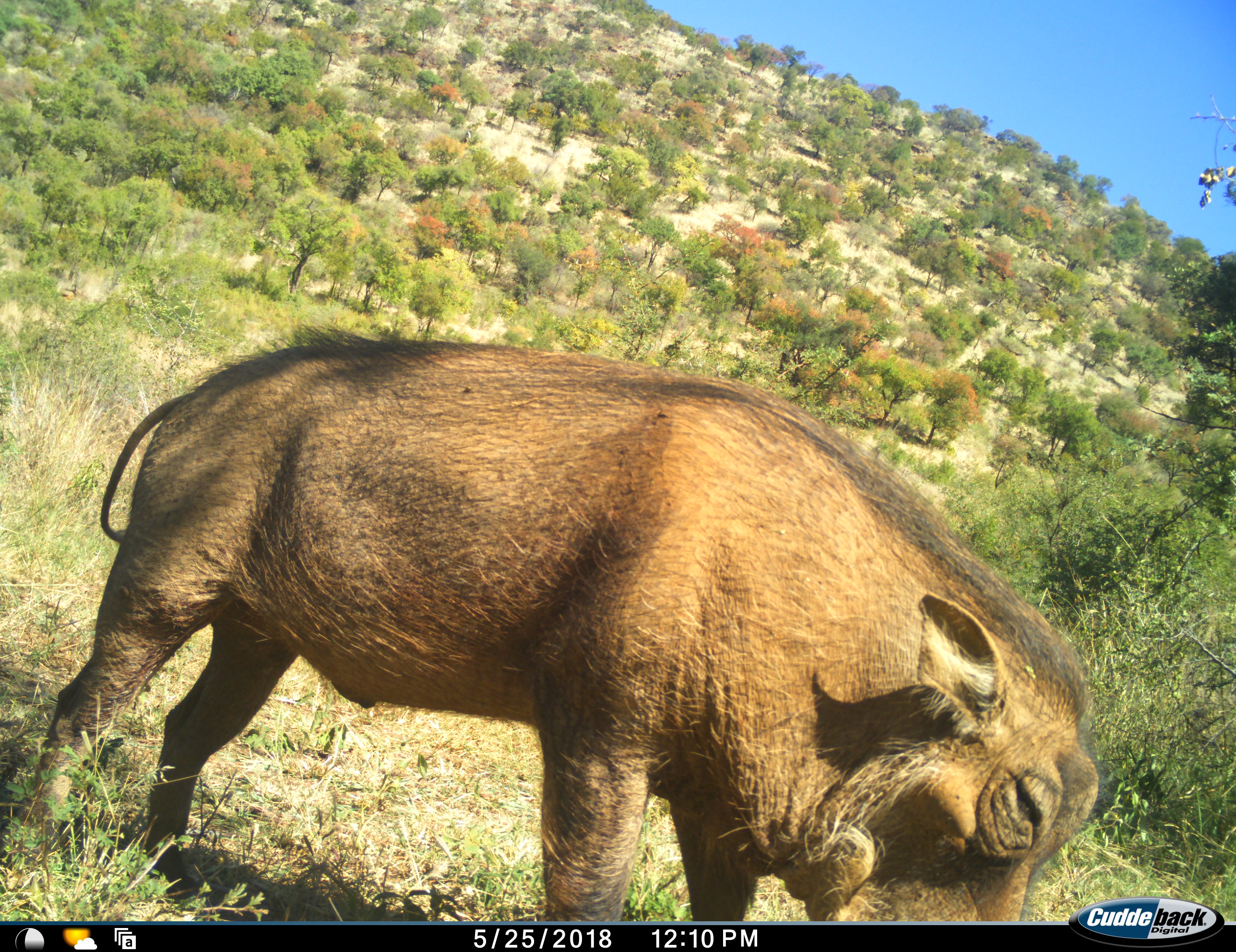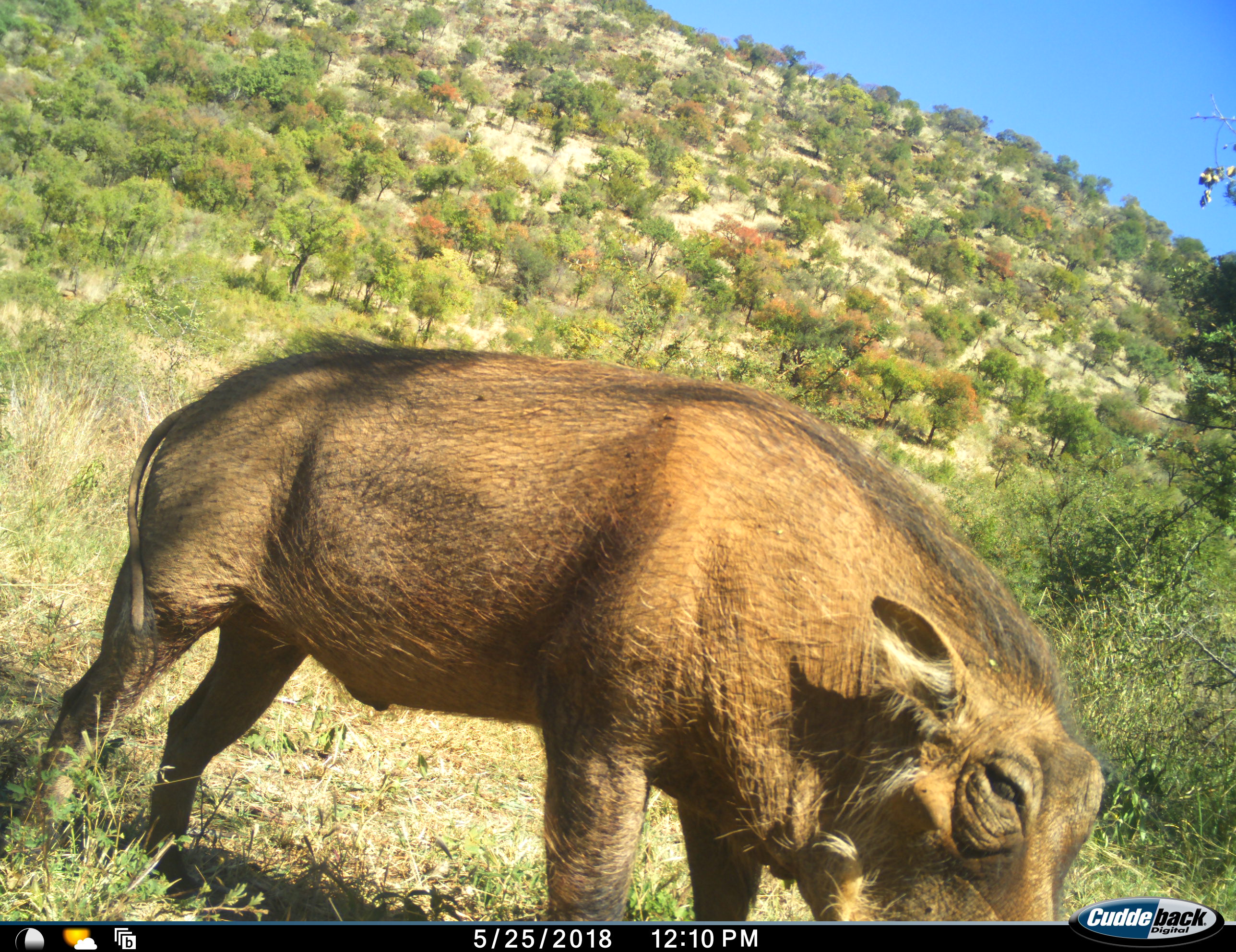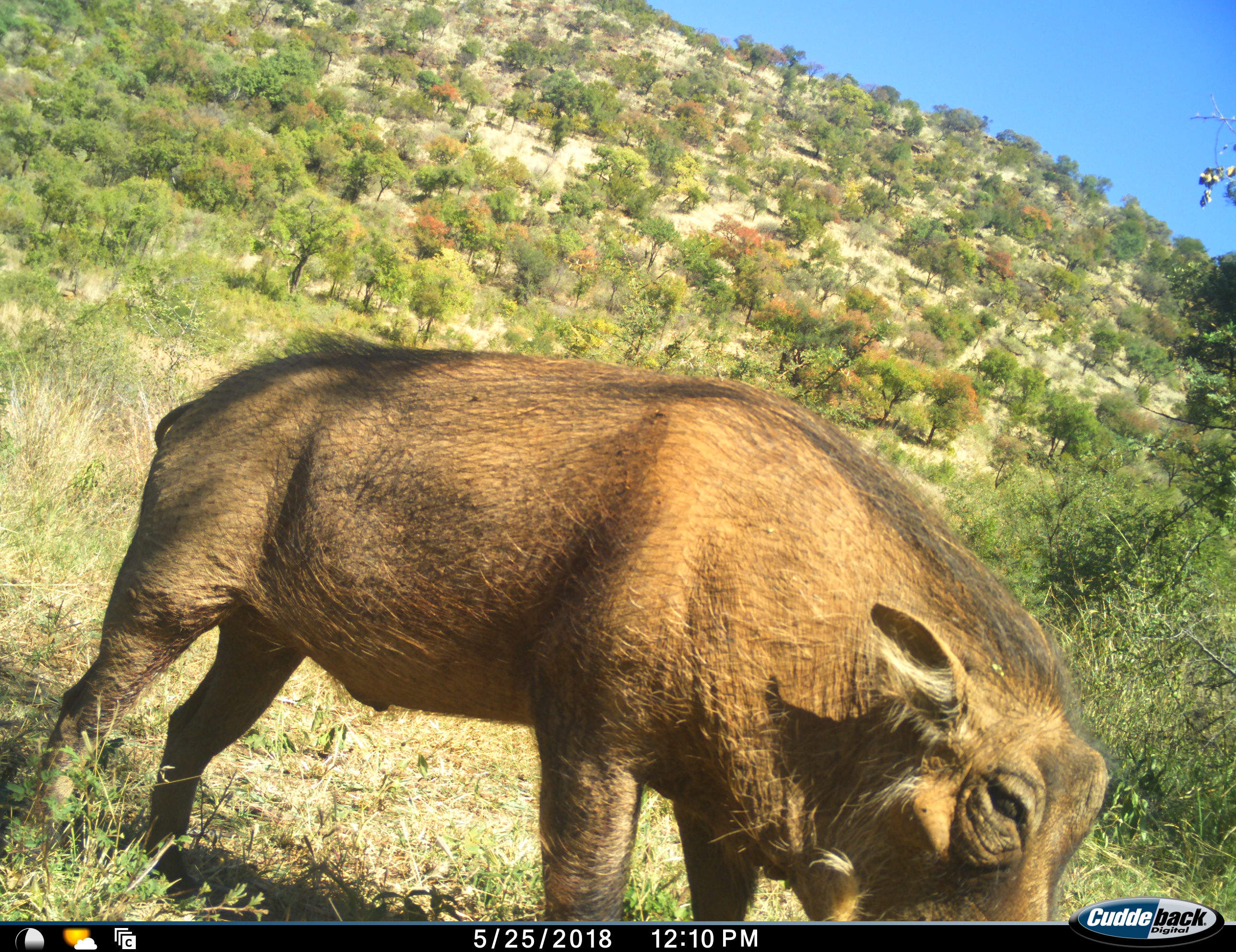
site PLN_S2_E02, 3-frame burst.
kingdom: Animalia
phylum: Chordata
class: Mammalia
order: Artiodactyla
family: Suidae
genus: Phacochoerus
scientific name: Phacochoerus africanus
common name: warthog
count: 1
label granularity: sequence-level